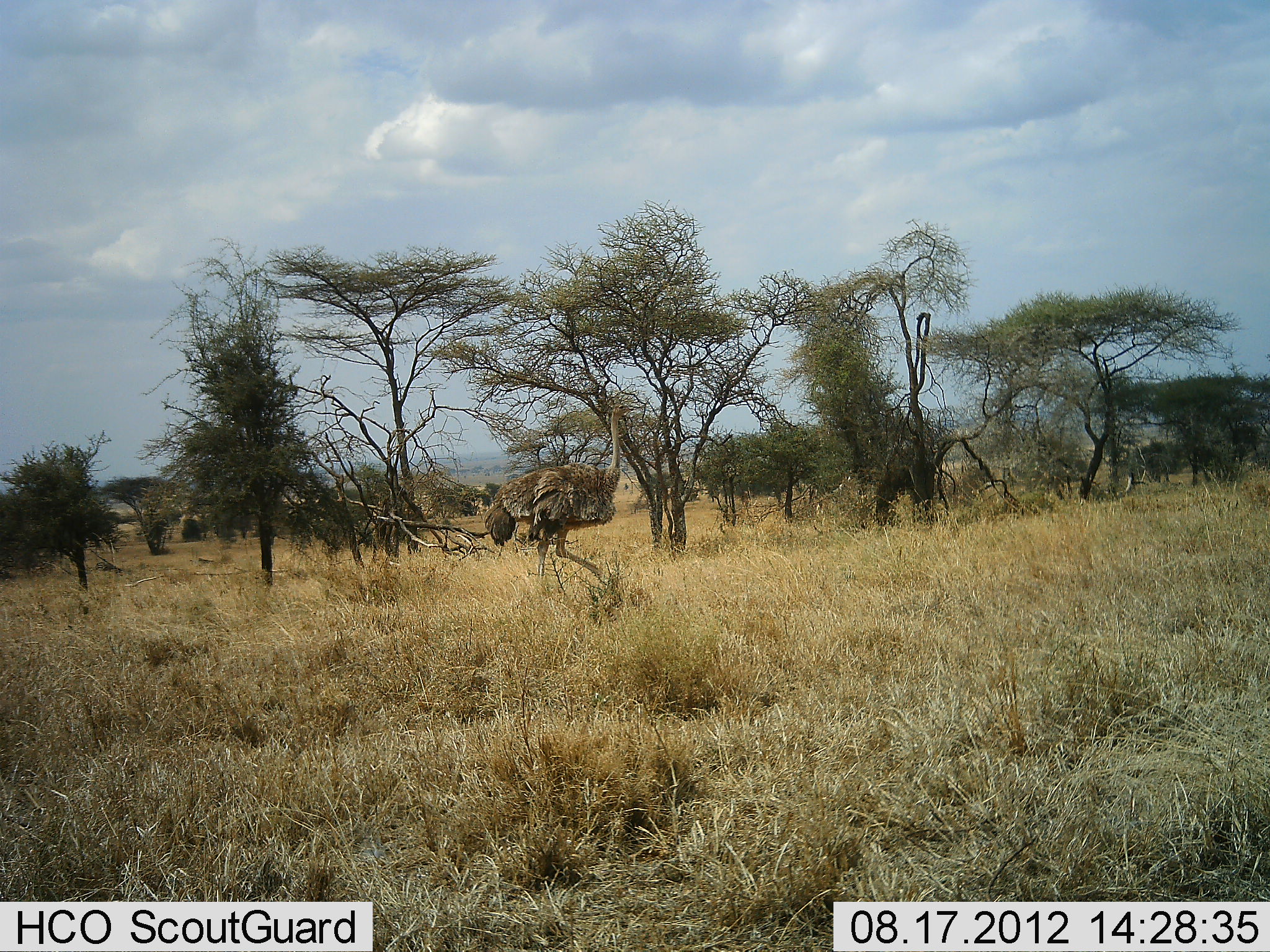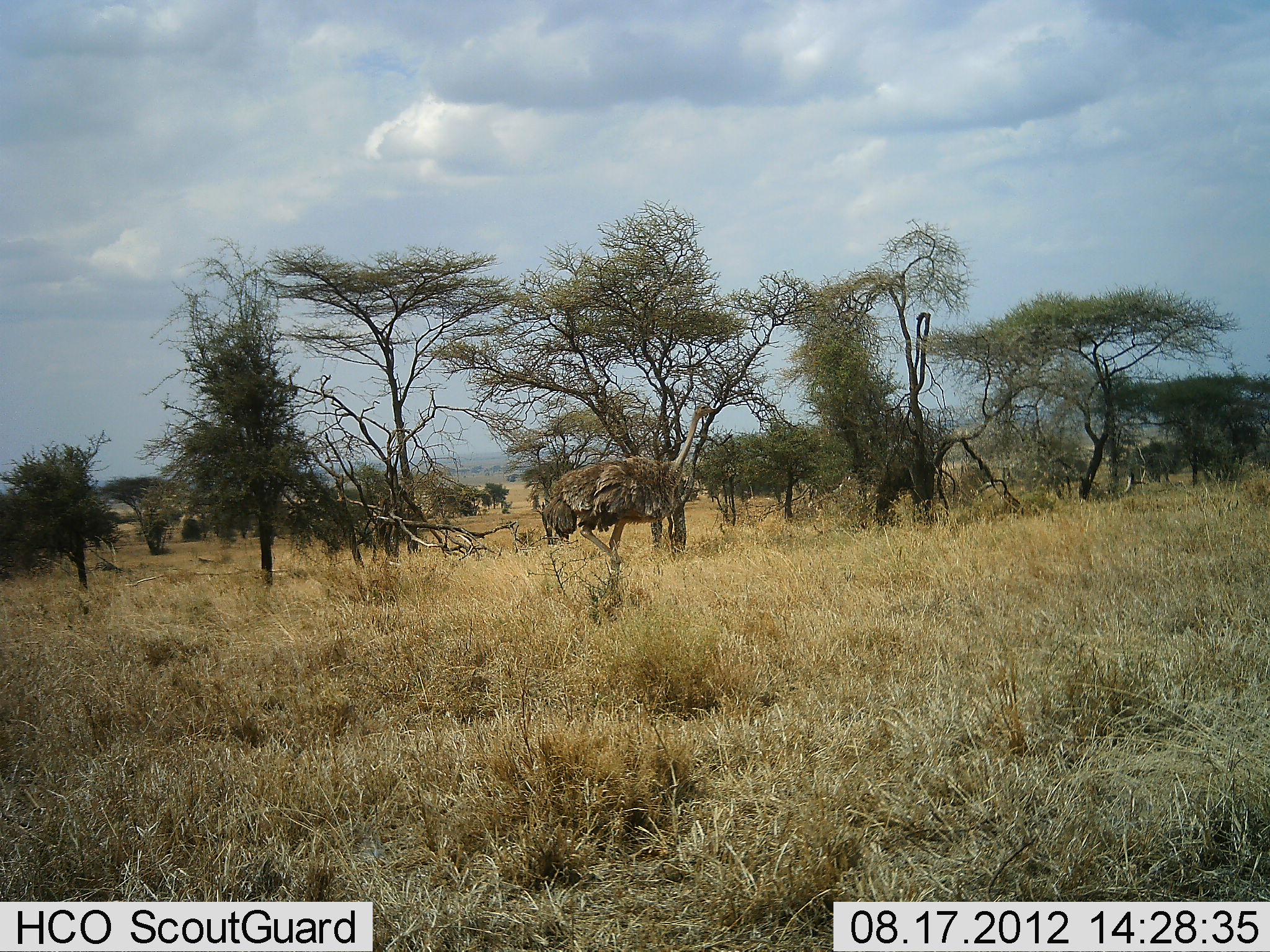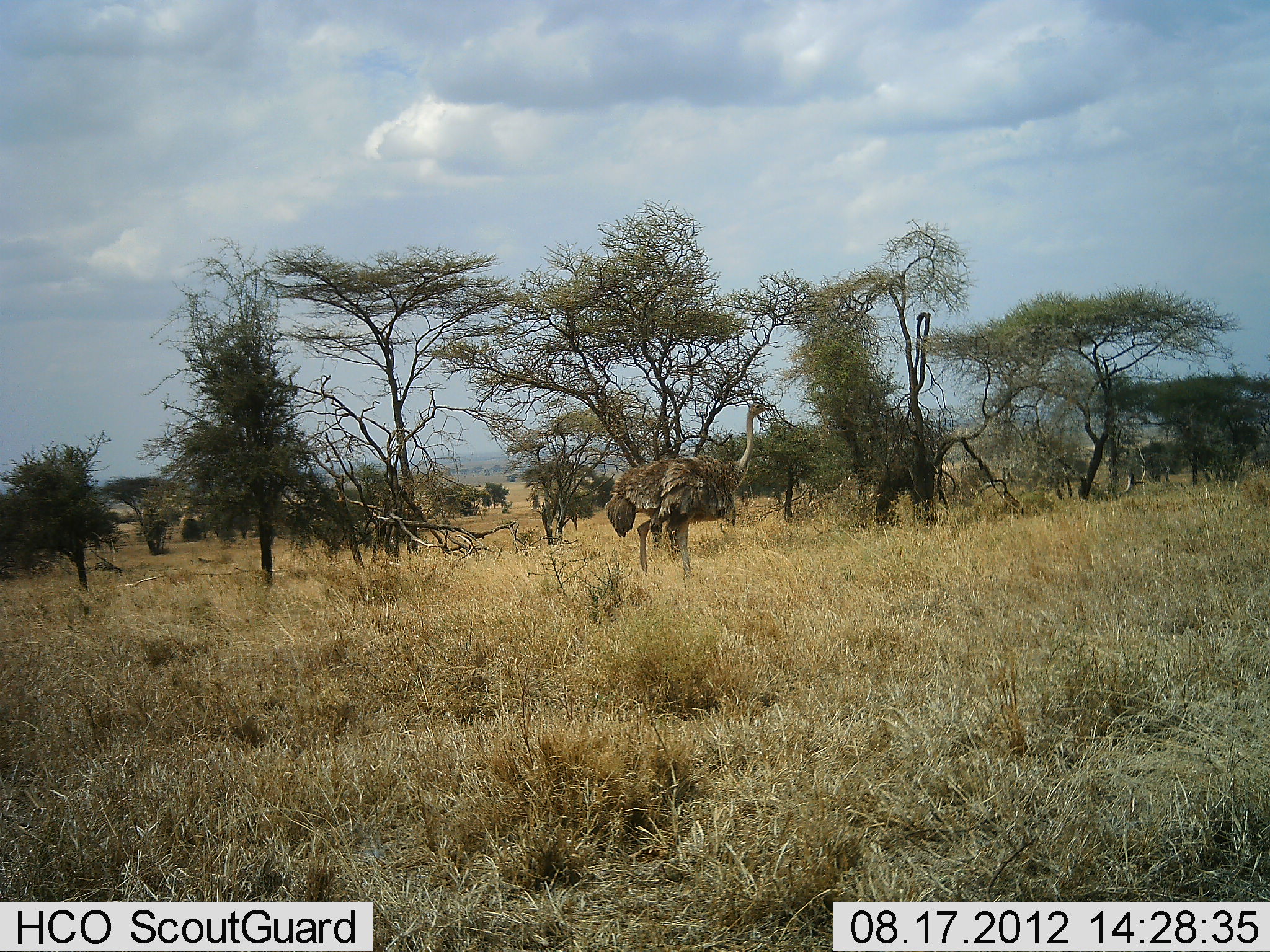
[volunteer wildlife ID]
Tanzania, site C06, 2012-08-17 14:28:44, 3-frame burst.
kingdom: Animalia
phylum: Chordata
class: Aves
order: Struthioniformes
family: Struthionidae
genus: Struthio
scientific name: Struthio camelus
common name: ostrich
Ostrich (Struthio camelus), count 1. Behavior (volunteer vote fractions): standing 0%, resting 0%, moving 100%, interacting 0%. Young present (vote fraction): 0%. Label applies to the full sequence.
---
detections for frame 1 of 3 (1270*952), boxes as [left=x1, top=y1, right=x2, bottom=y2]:
animal: [left=483, top=404, right=632, bottom=585]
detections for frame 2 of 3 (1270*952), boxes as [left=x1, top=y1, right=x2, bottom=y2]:
animal: [left=543, top=401, right=714, bottom=577]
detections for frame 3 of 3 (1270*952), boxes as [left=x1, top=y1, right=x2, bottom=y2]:
animal: [left=605, top=403, right=770, bottom=580]